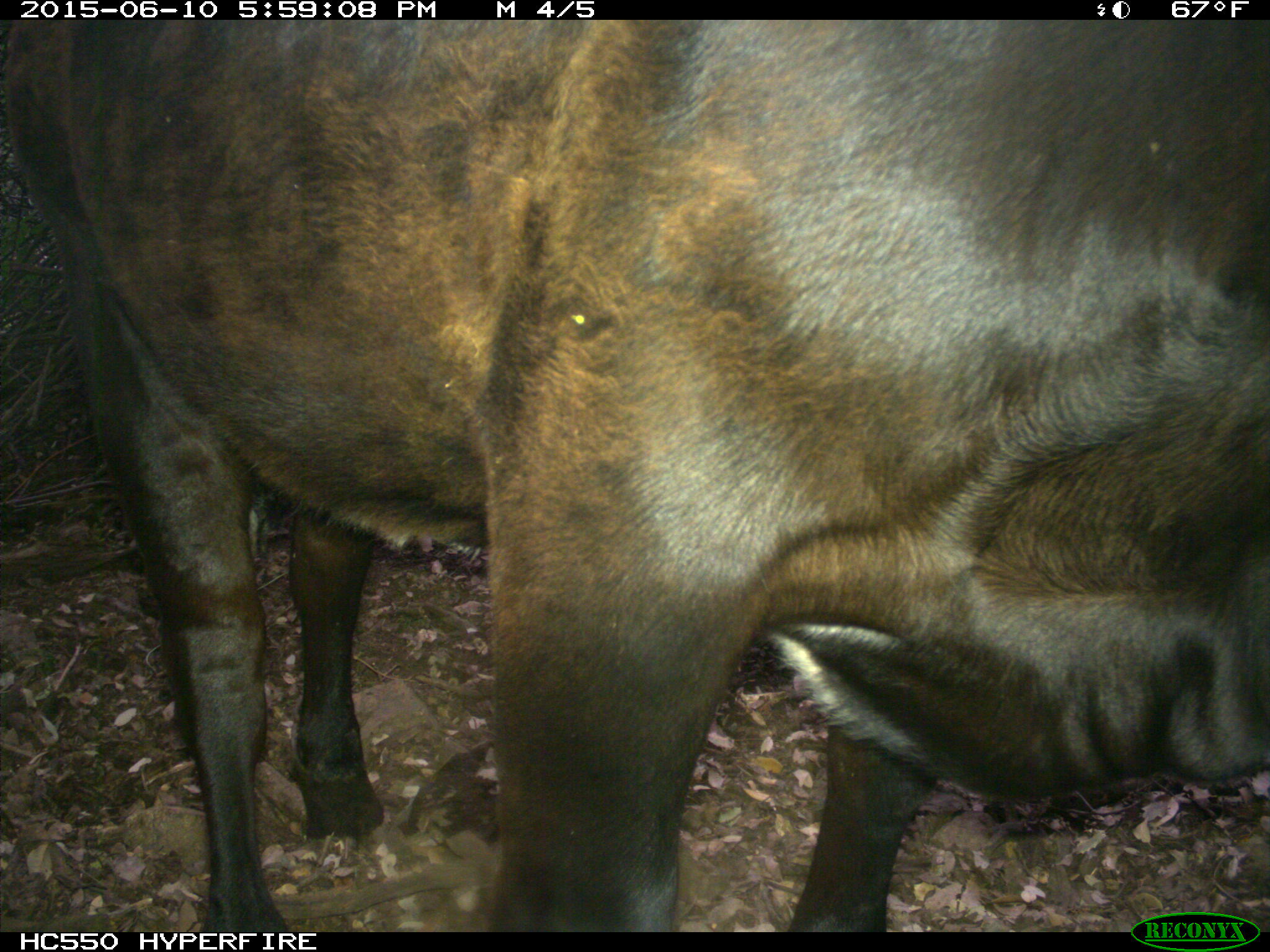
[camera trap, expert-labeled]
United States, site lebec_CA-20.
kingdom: Animalia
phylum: Chordata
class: Mammalia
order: Artiodactyla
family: Bovidae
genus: Bos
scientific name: Bos taurus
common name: domestic cow